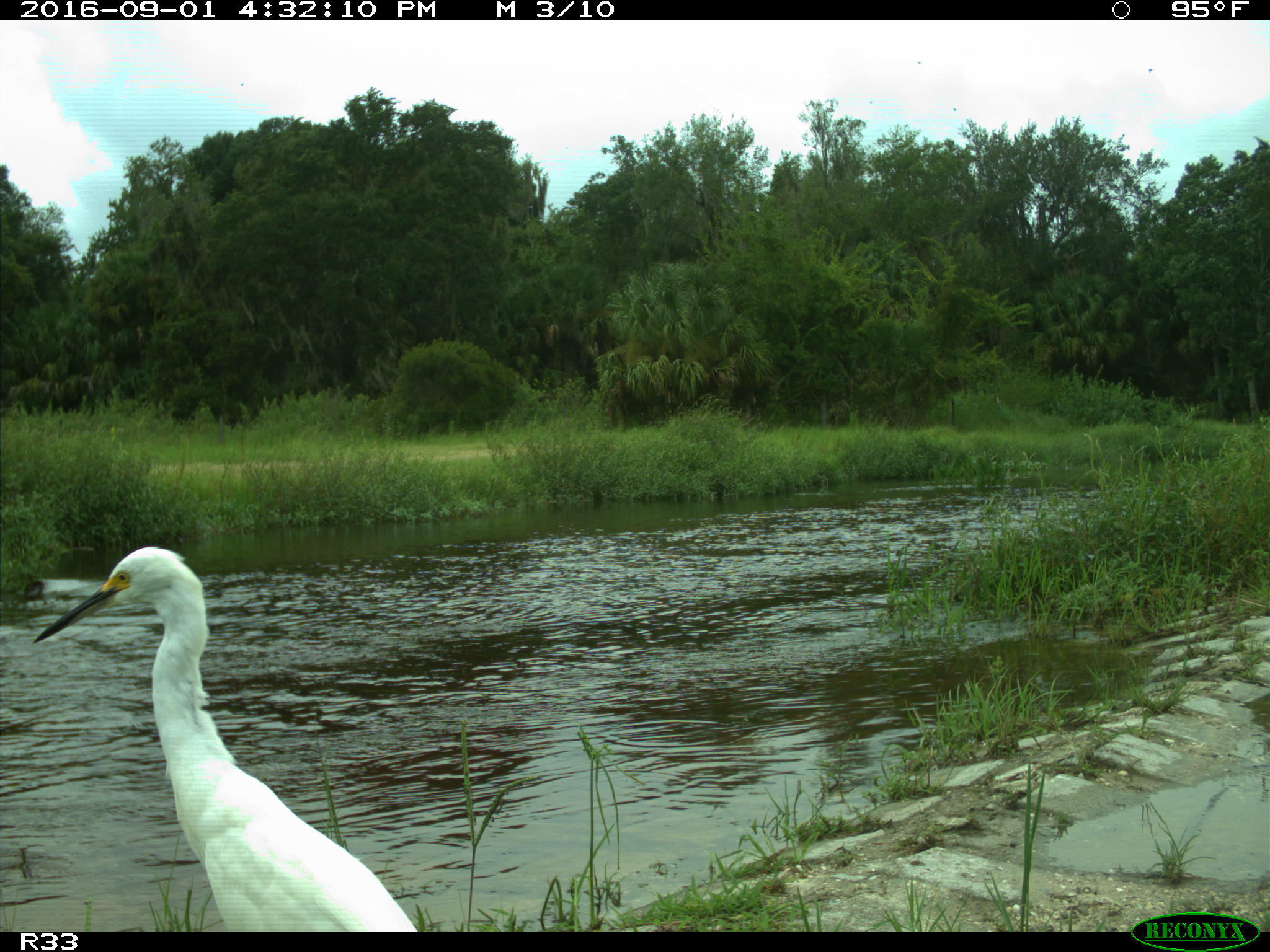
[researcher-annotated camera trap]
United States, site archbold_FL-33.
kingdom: Animalia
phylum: Chordata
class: Aves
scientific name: Aves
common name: birds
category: unidentified bird